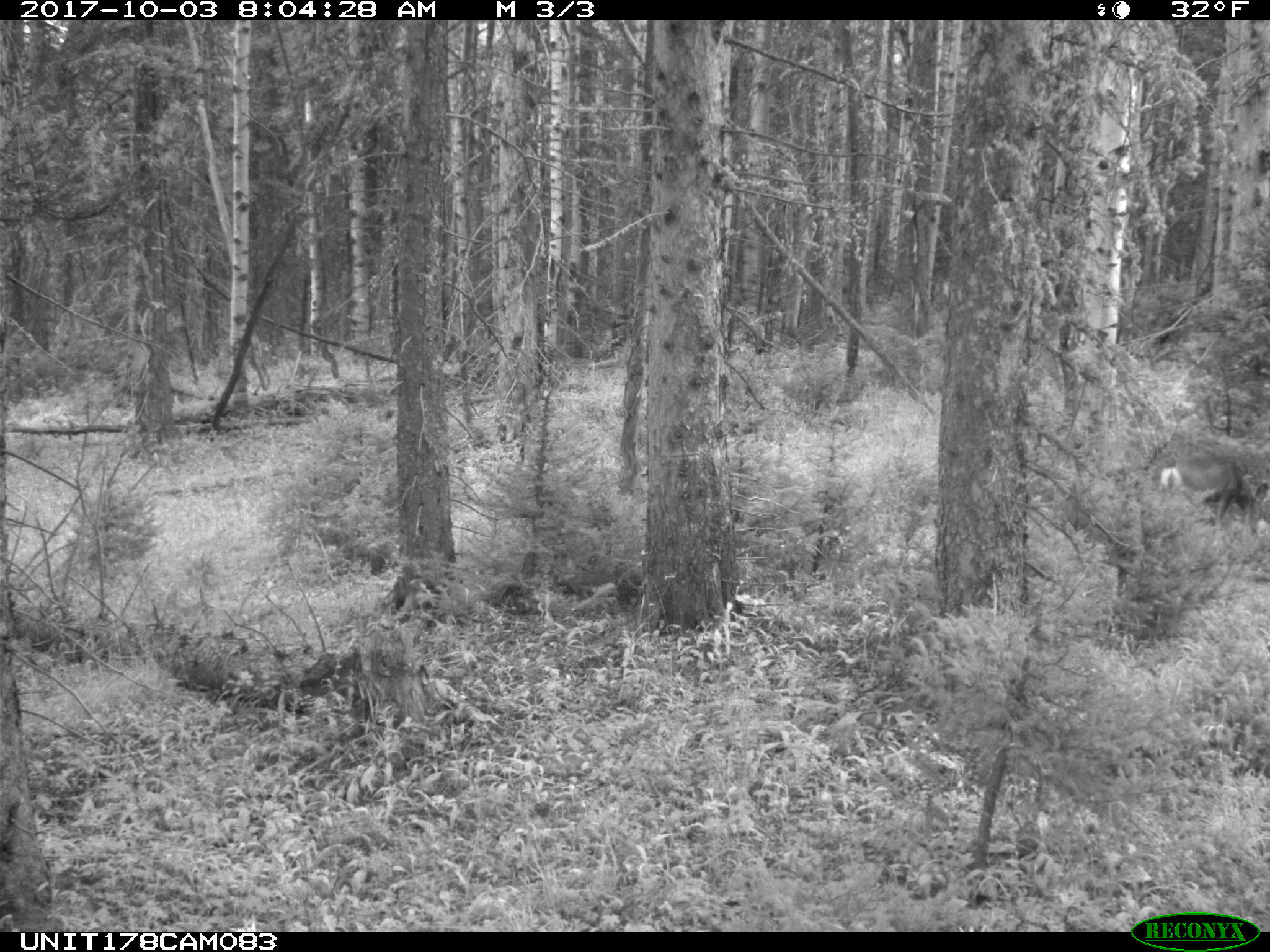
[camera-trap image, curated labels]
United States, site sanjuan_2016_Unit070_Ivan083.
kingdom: Animalia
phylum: Chordata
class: Mammalia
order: Artiodactyla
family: Cervidae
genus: Odocoileus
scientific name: Odocoileus hemionus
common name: mule deer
Odocoileus hemionus (mule deer).